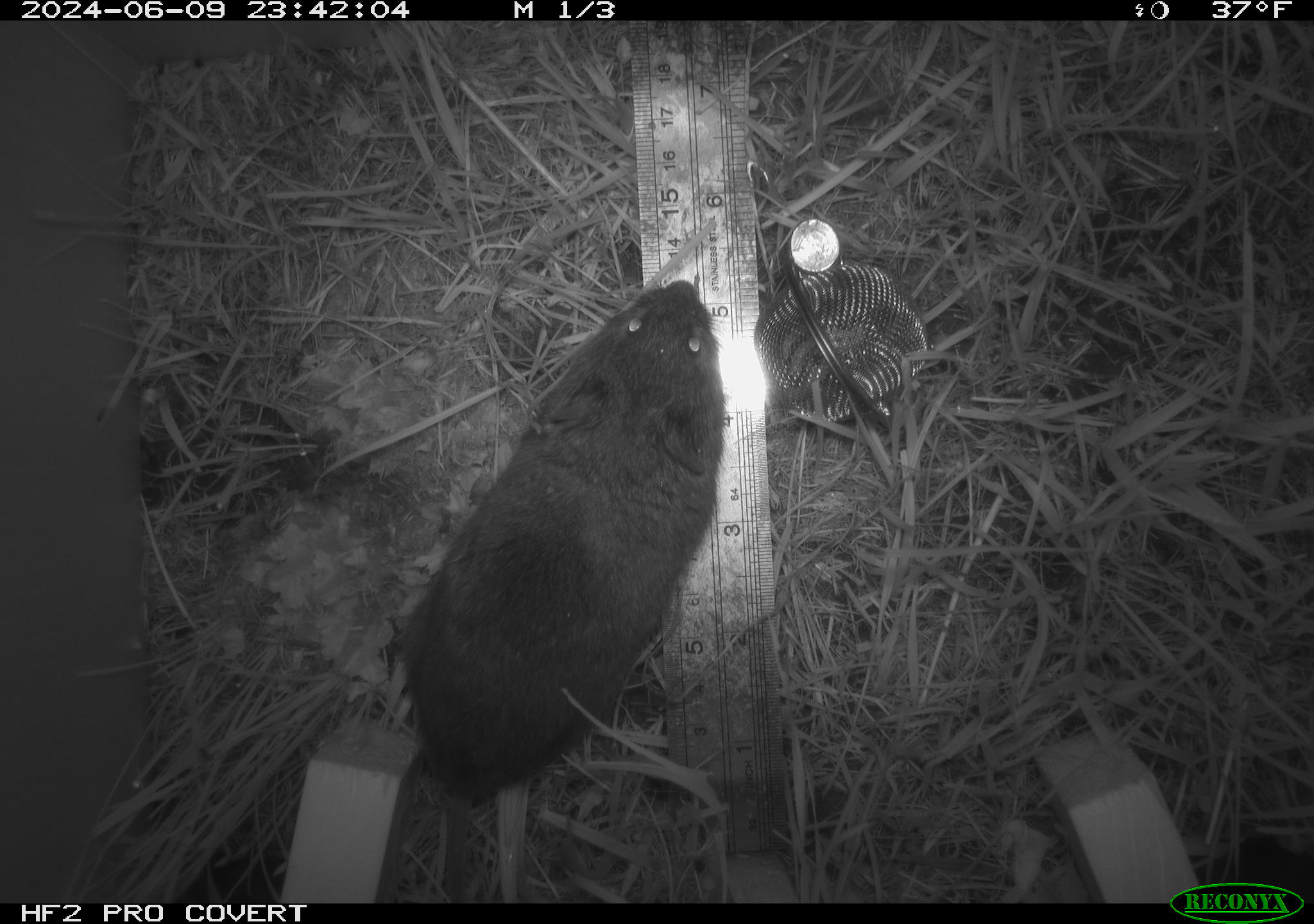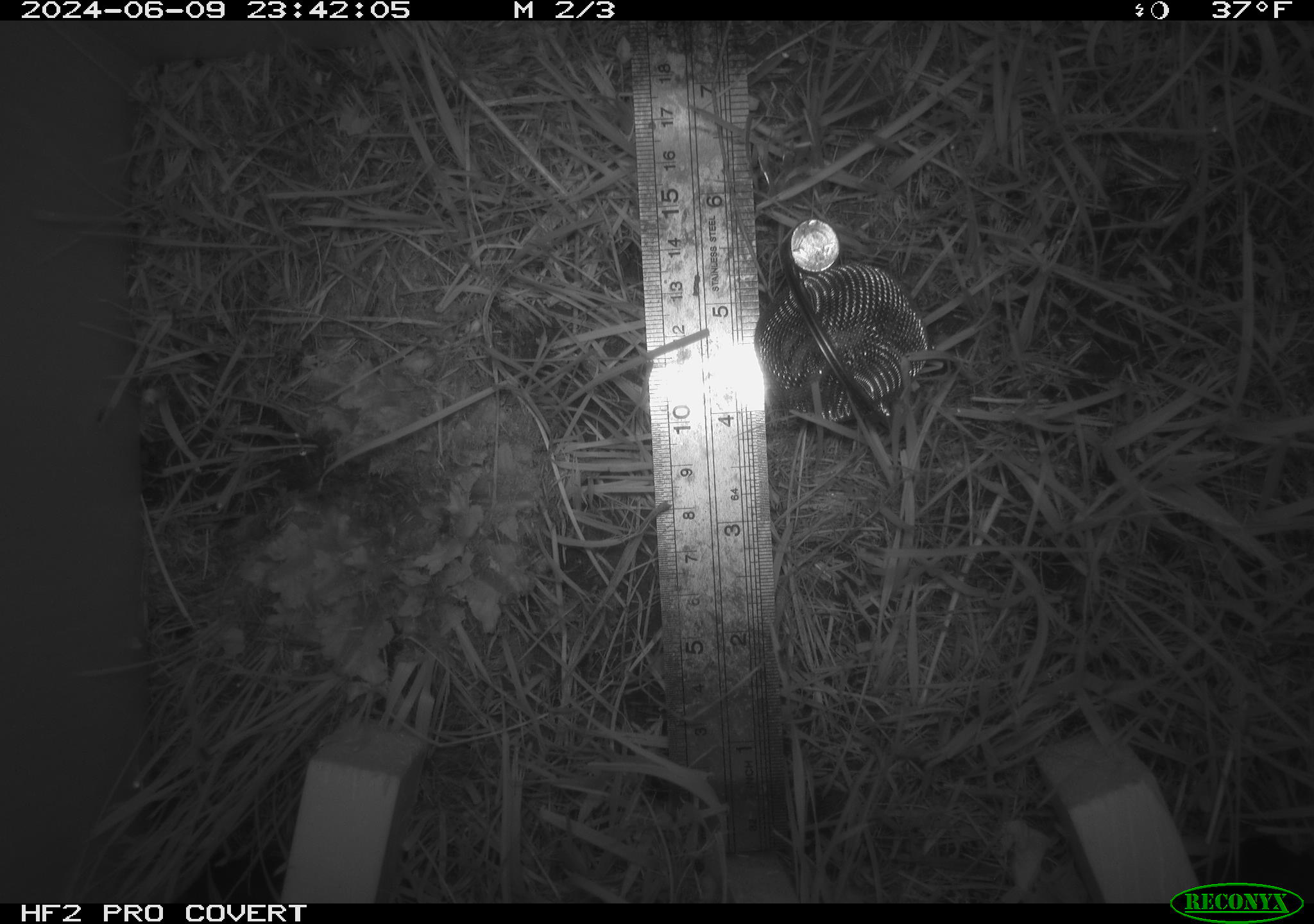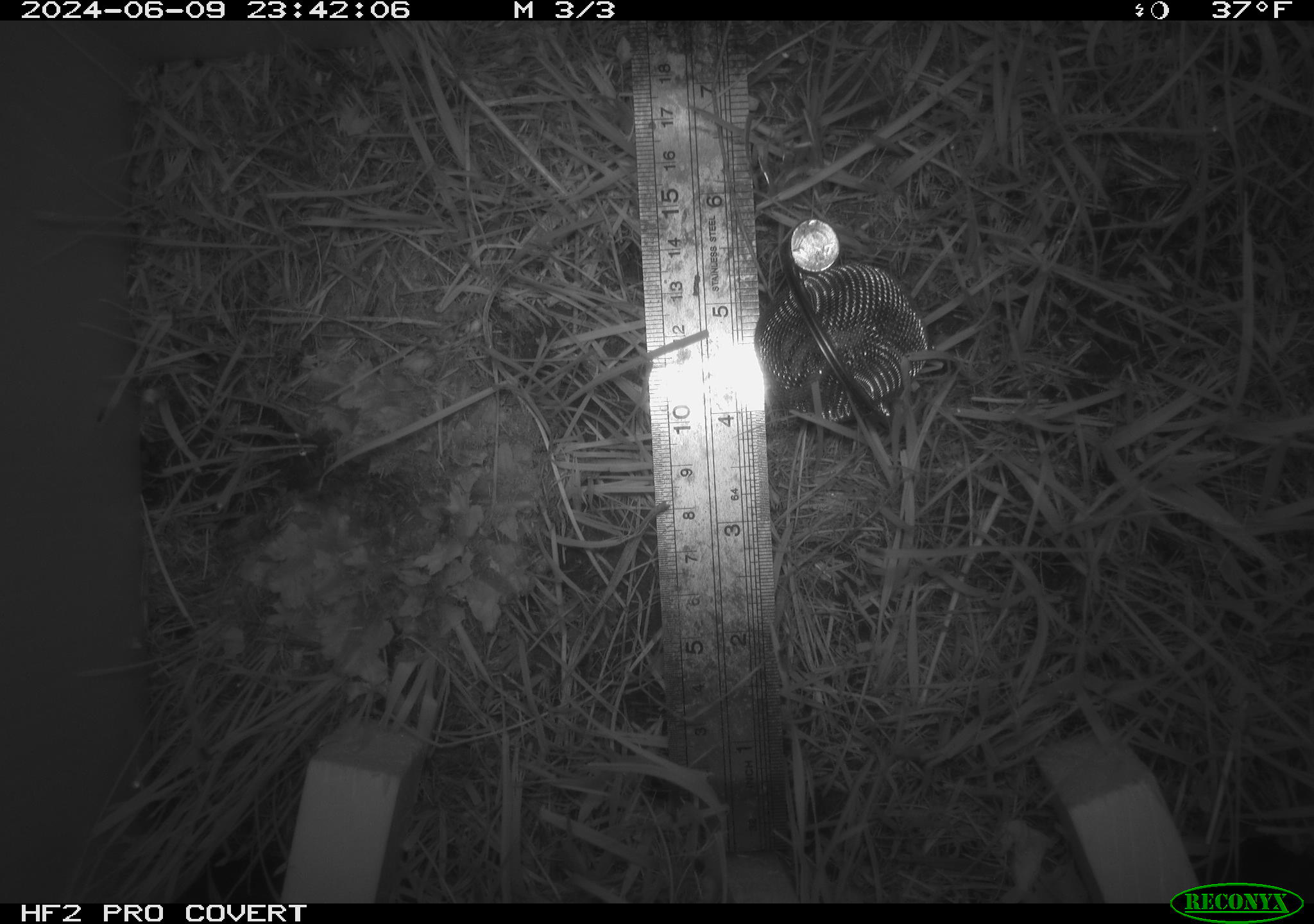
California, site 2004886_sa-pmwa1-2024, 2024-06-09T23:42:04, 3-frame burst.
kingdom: Animalia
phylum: Chordata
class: Mammalia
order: Rodentia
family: Cricetidae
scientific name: Arvicolinae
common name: voles, lemmings, and muskrats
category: arvicolinae subfamily